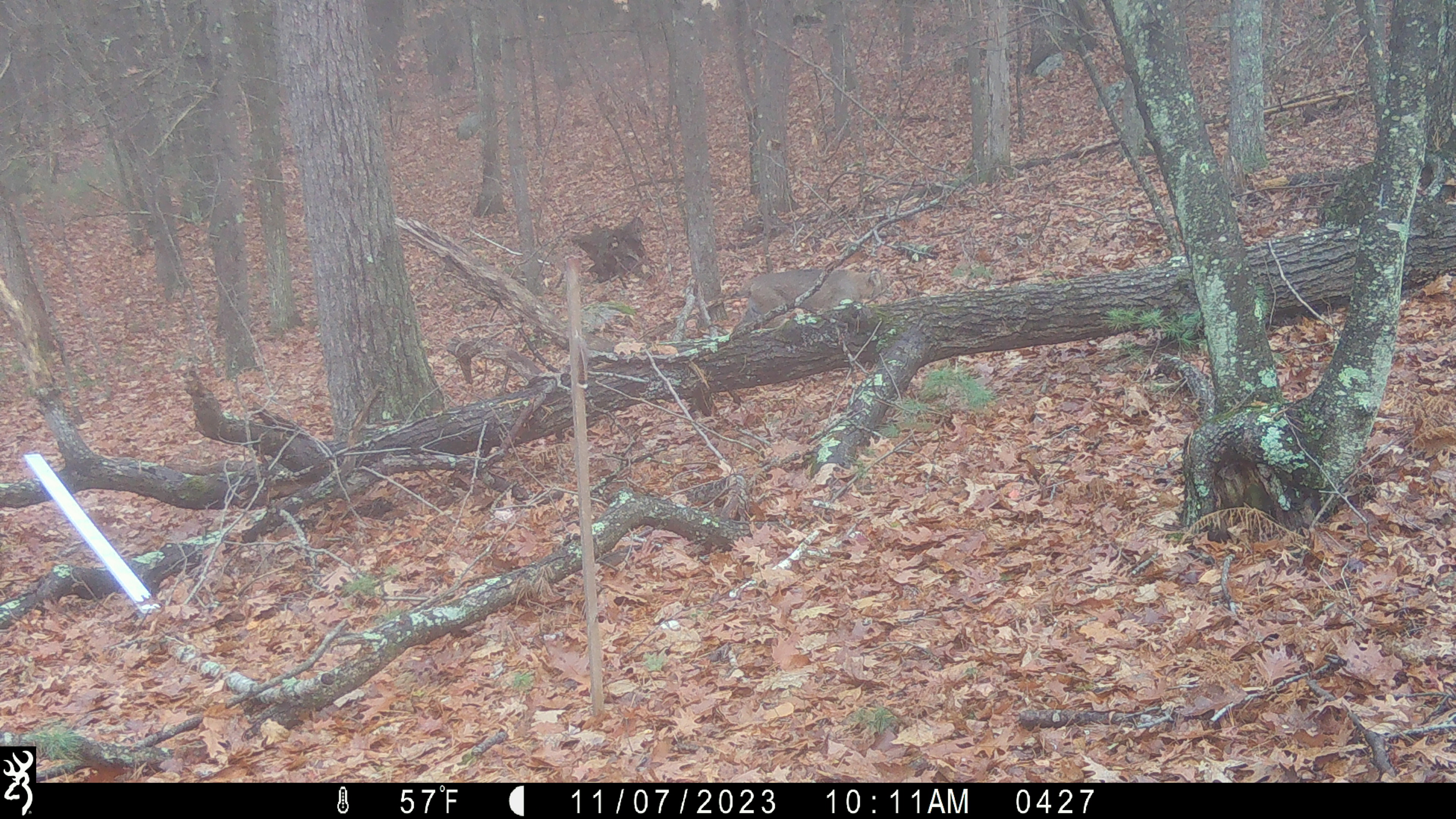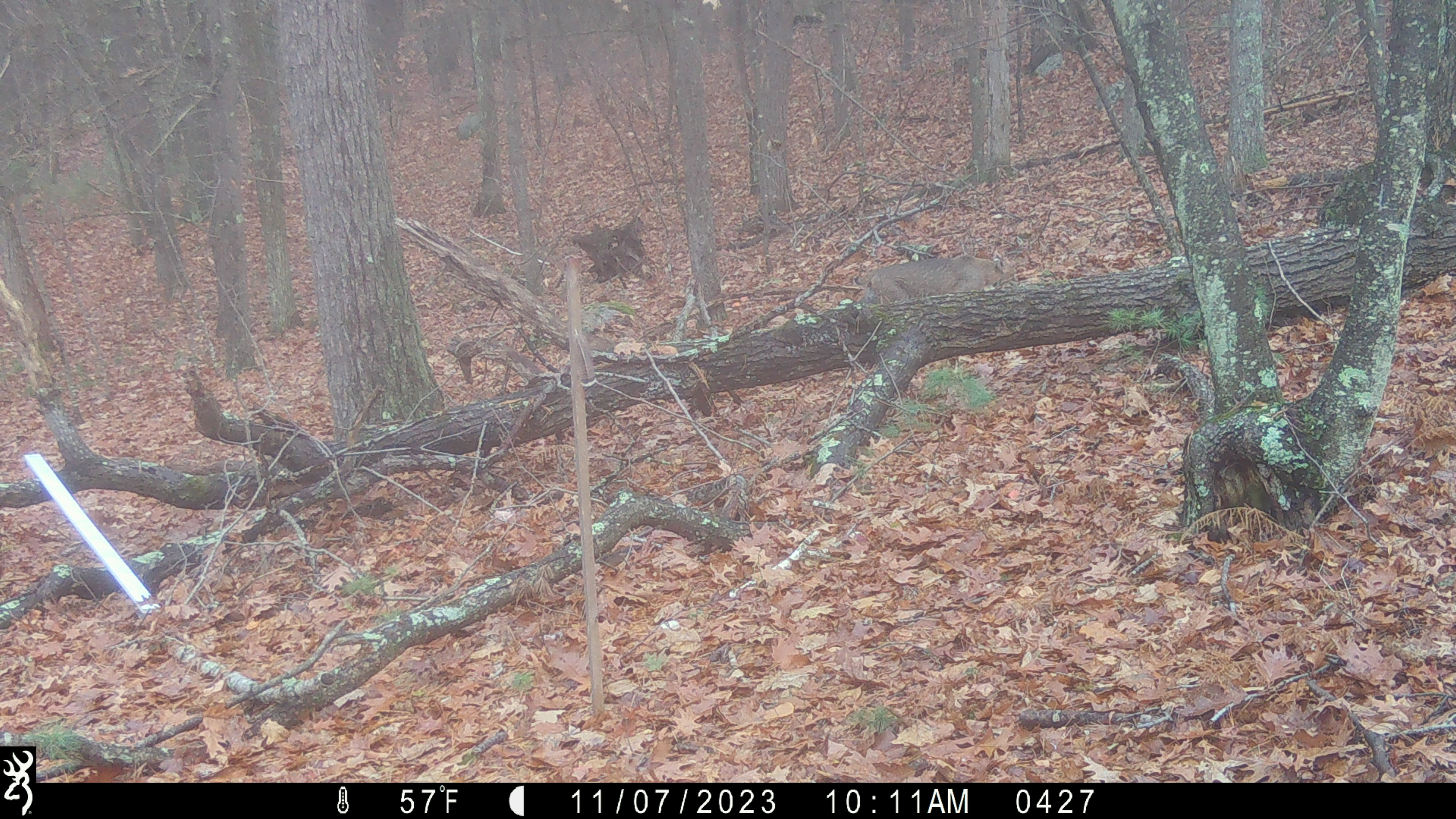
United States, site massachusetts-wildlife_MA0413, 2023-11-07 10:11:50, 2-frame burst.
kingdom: Animalia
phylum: Chordata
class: Mammalia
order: Carnivora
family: Felidae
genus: Lynx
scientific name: Lynx rufus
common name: bobcat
Bobcat (Lynx rufus).